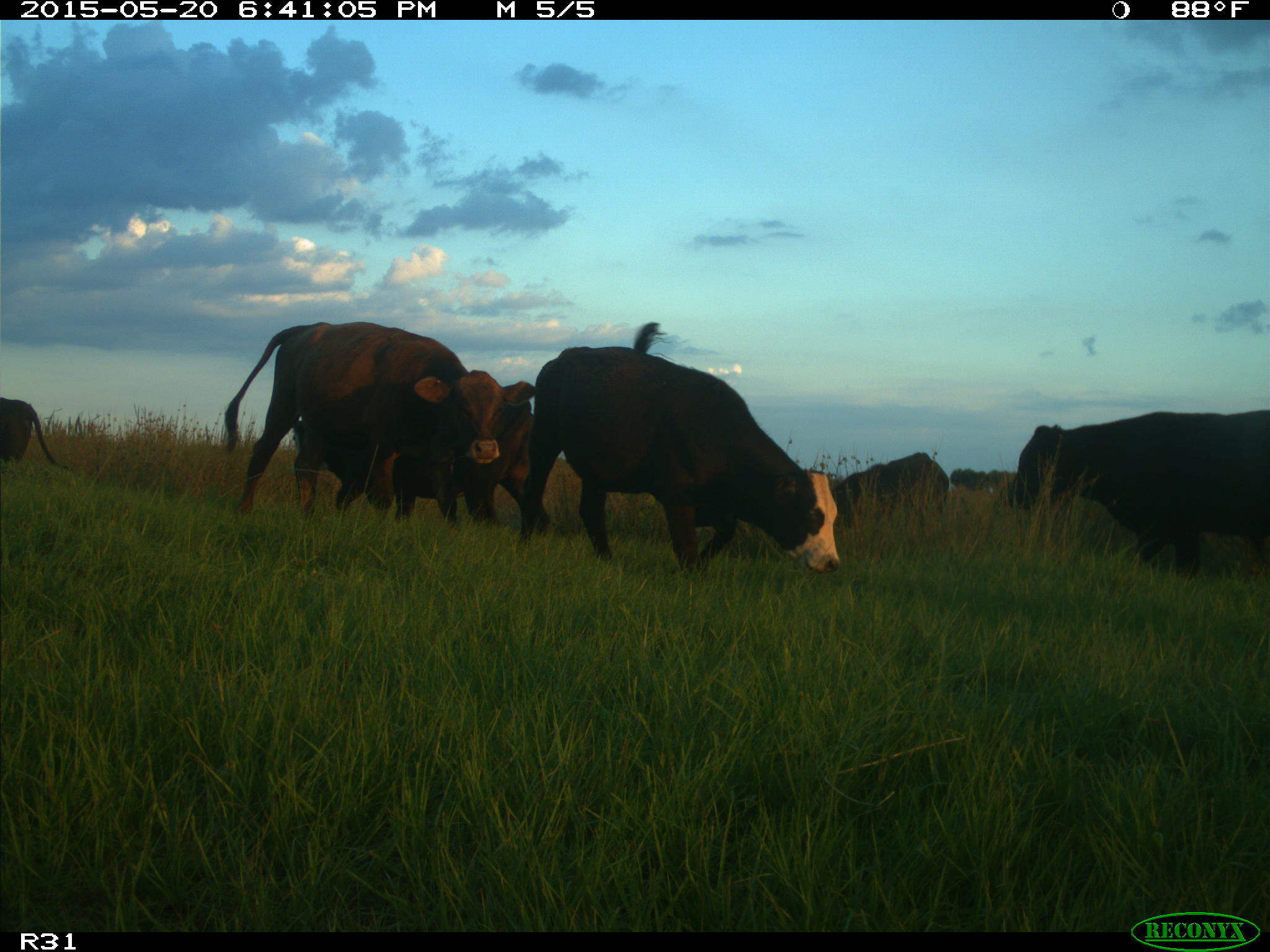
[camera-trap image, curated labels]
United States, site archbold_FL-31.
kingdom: Animalia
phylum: Chordata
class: Mammalia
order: Artiodactyla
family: Bovidae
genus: Bos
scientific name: Bos taurus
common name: domestic cow